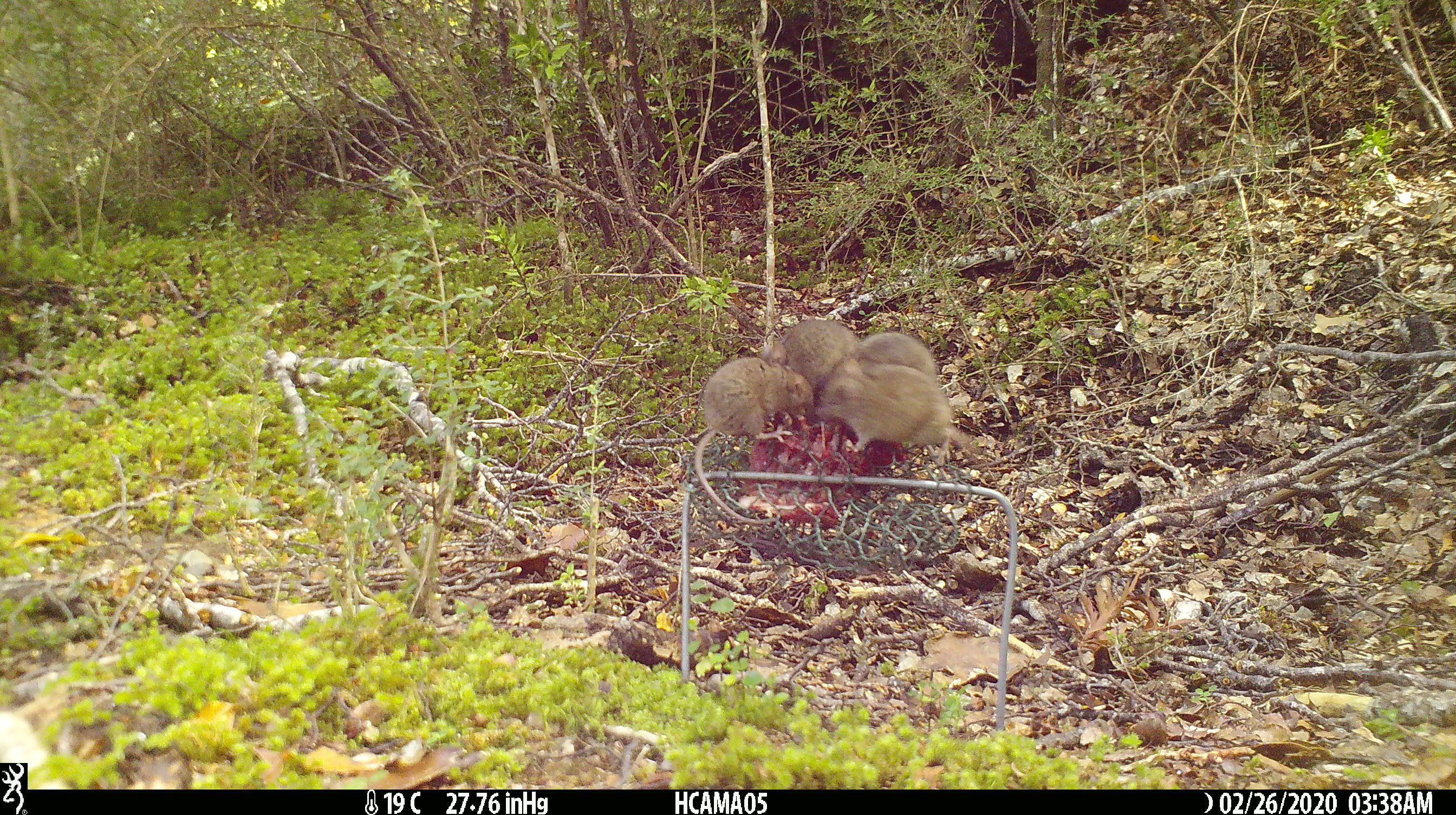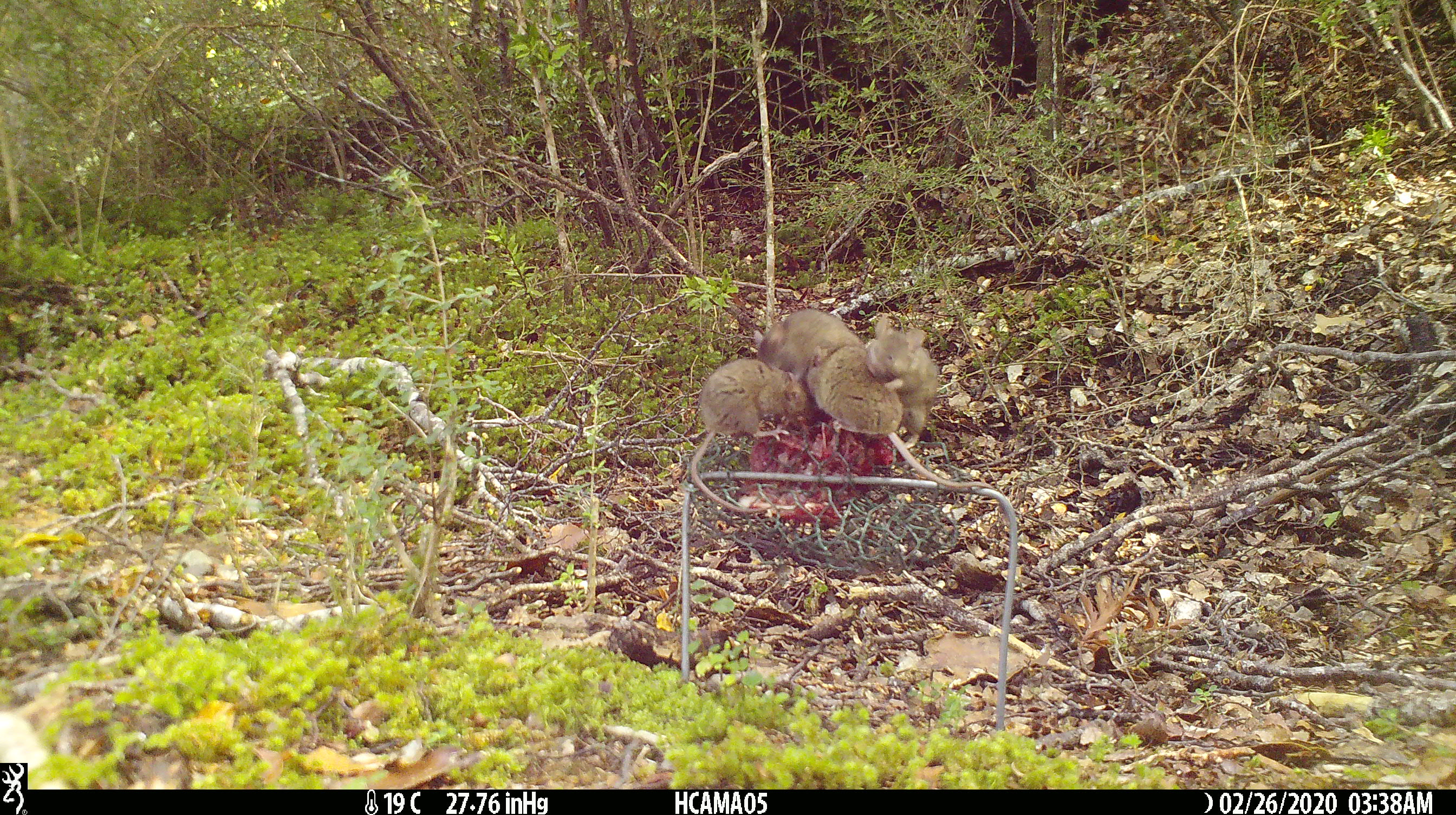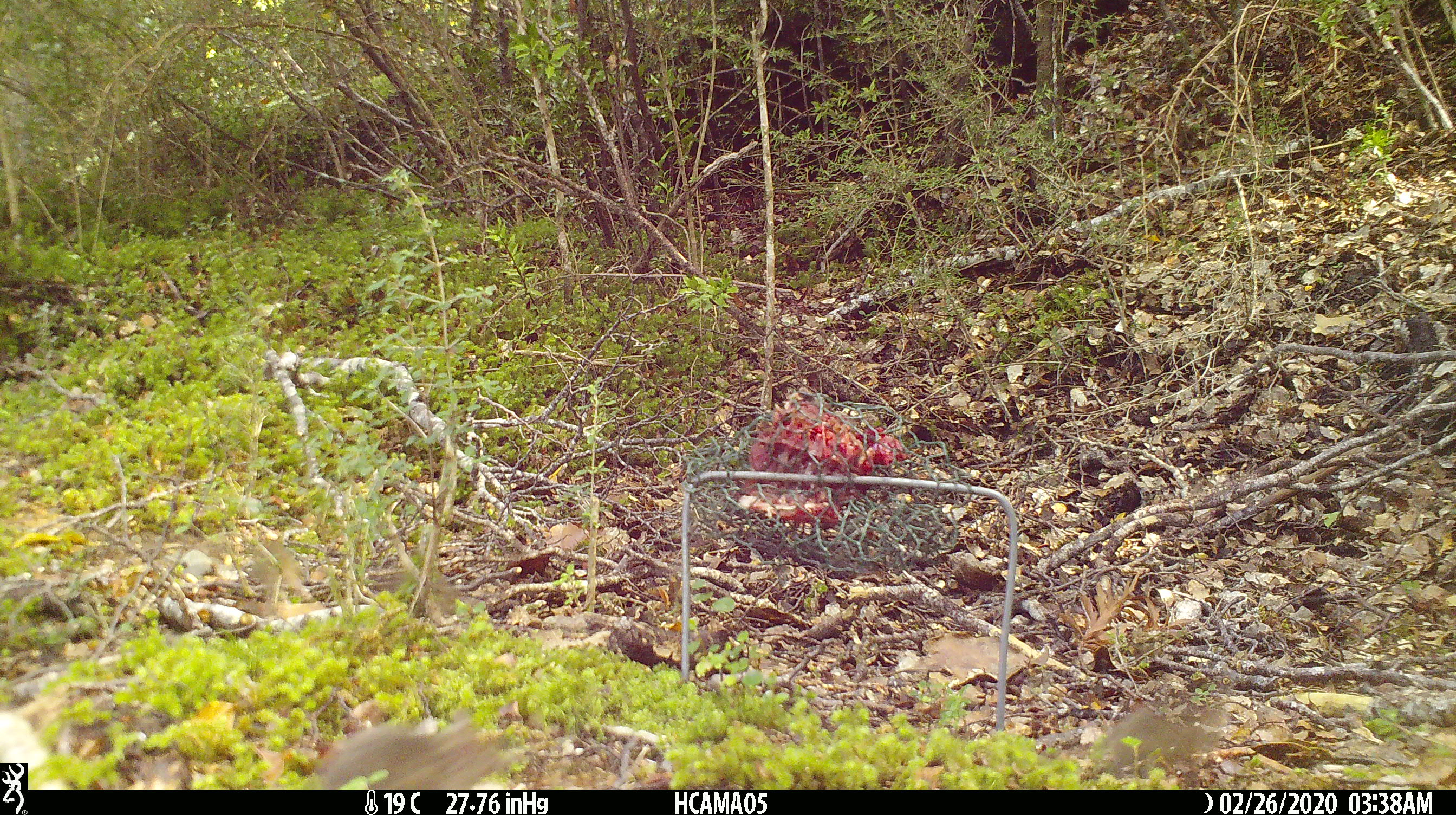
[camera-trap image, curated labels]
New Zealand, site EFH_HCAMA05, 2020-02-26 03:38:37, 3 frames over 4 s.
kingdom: Animalia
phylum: Chordata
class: Mammalia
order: Rodentia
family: Muridae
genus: Mus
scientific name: Mus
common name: mouse